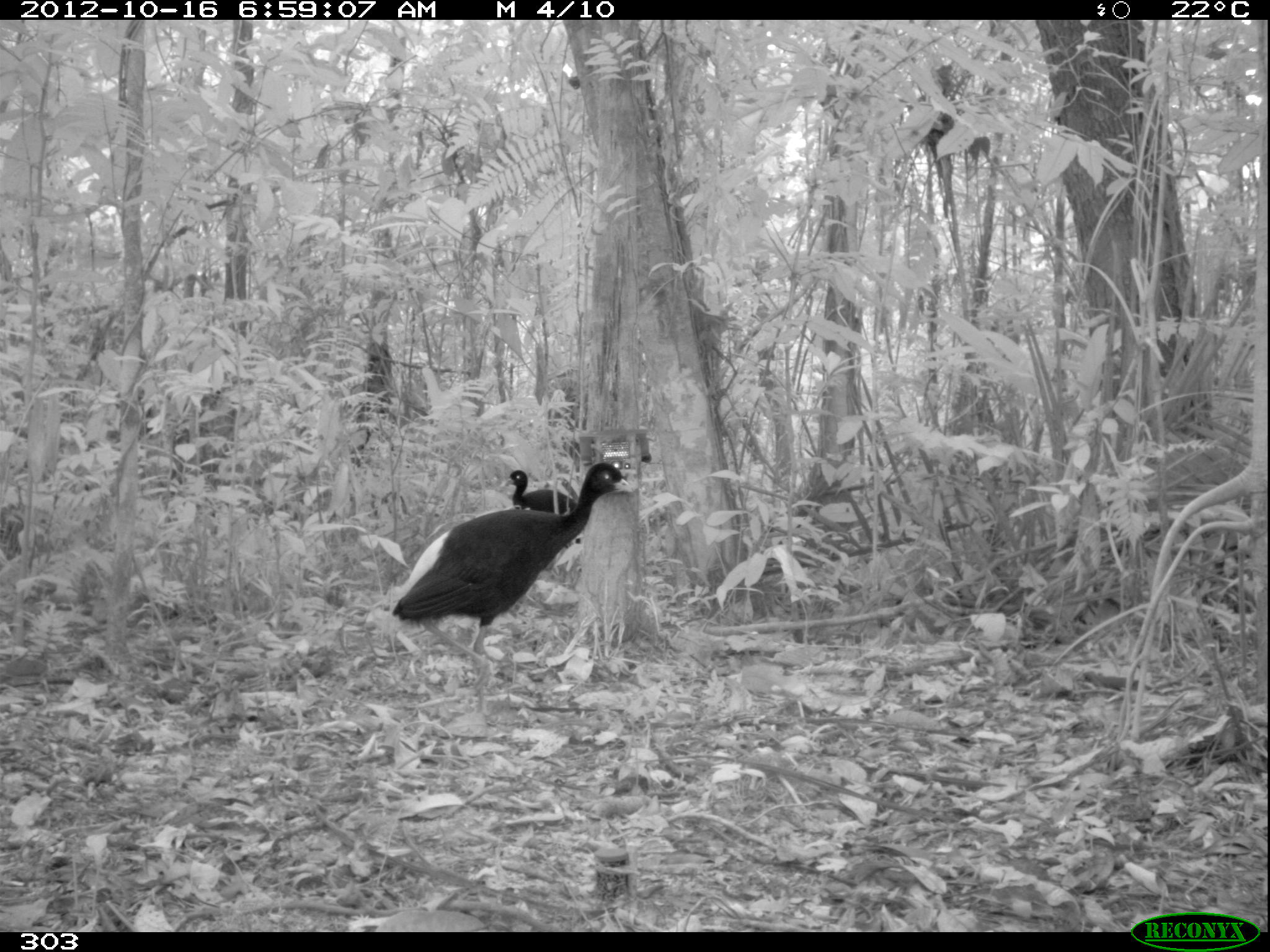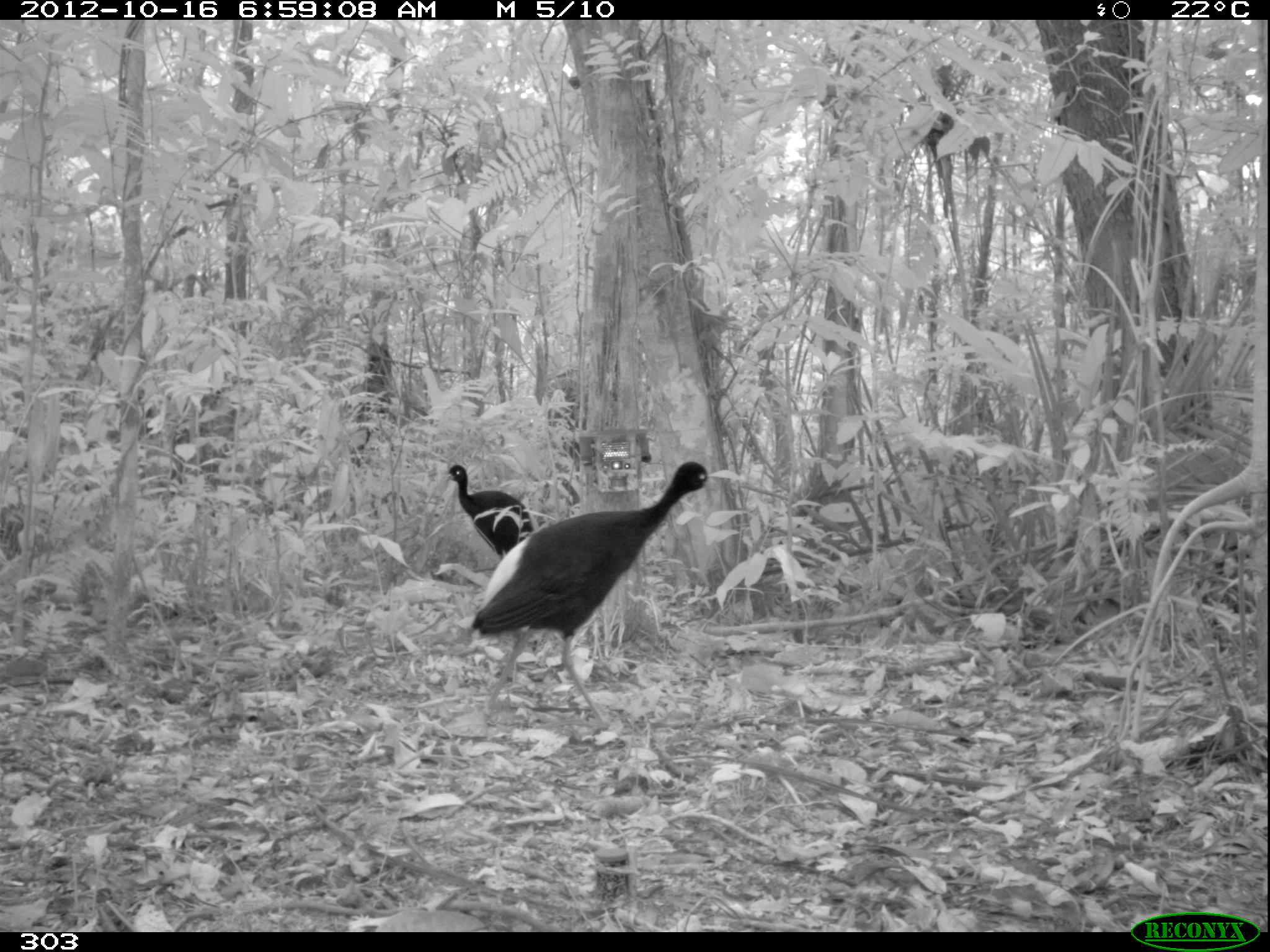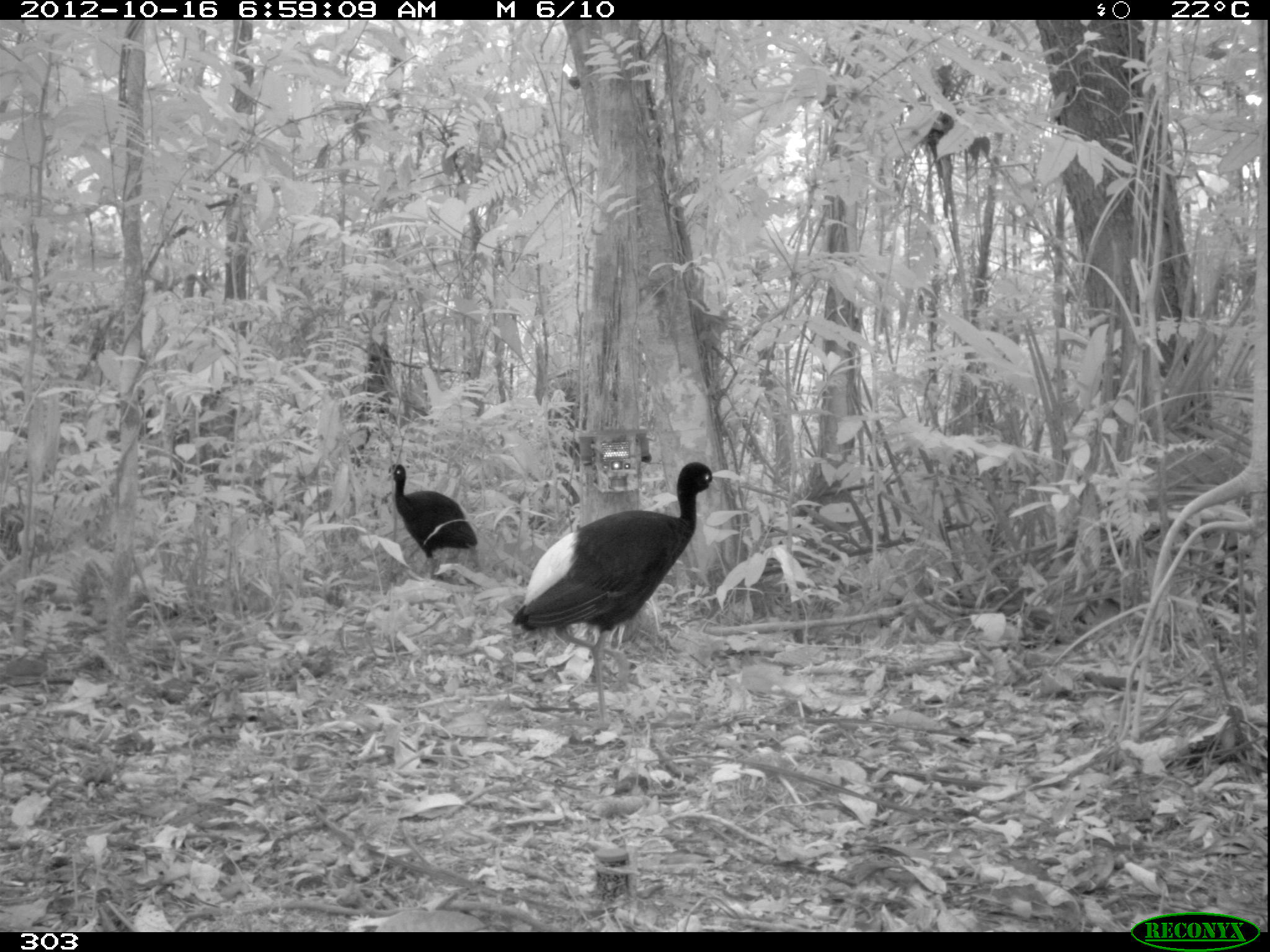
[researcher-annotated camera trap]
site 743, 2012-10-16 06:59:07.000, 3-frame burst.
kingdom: Animalia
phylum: Chordata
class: Aves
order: Gruiformes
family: Psophiidae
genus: Psophia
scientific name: Psophia leucoptera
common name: pale-winged trumpeter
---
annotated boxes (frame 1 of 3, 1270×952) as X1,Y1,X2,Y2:
psophia leucoptera: 393,461,638,723; 498,468,582,542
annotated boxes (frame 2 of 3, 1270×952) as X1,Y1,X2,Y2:
psophia leucoptera: 470,455,714,722; 441,460,536,558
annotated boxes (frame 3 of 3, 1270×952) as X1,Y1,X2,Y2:
psophia leucoptera: 509,460,719,735; 384,463,478,592